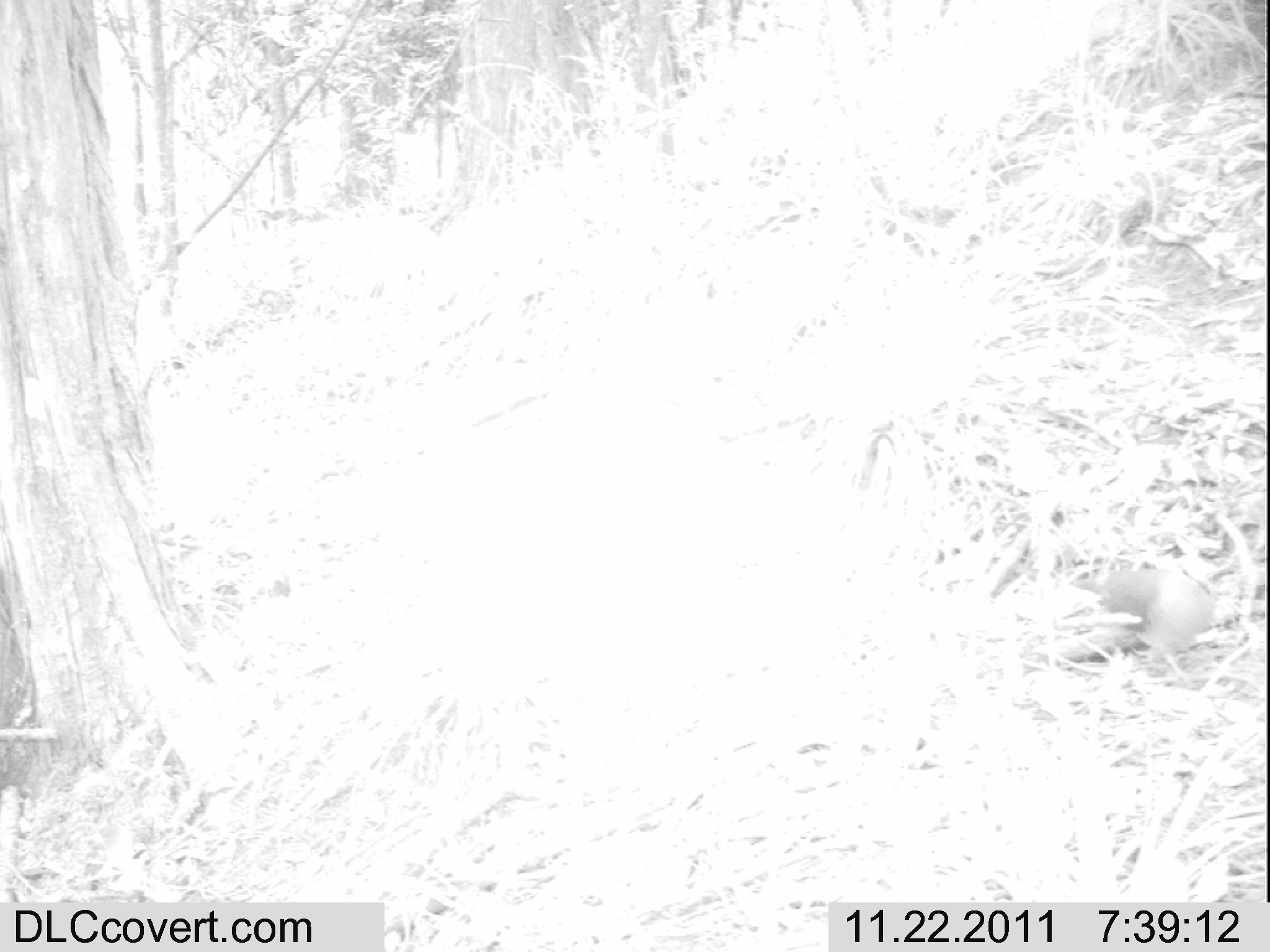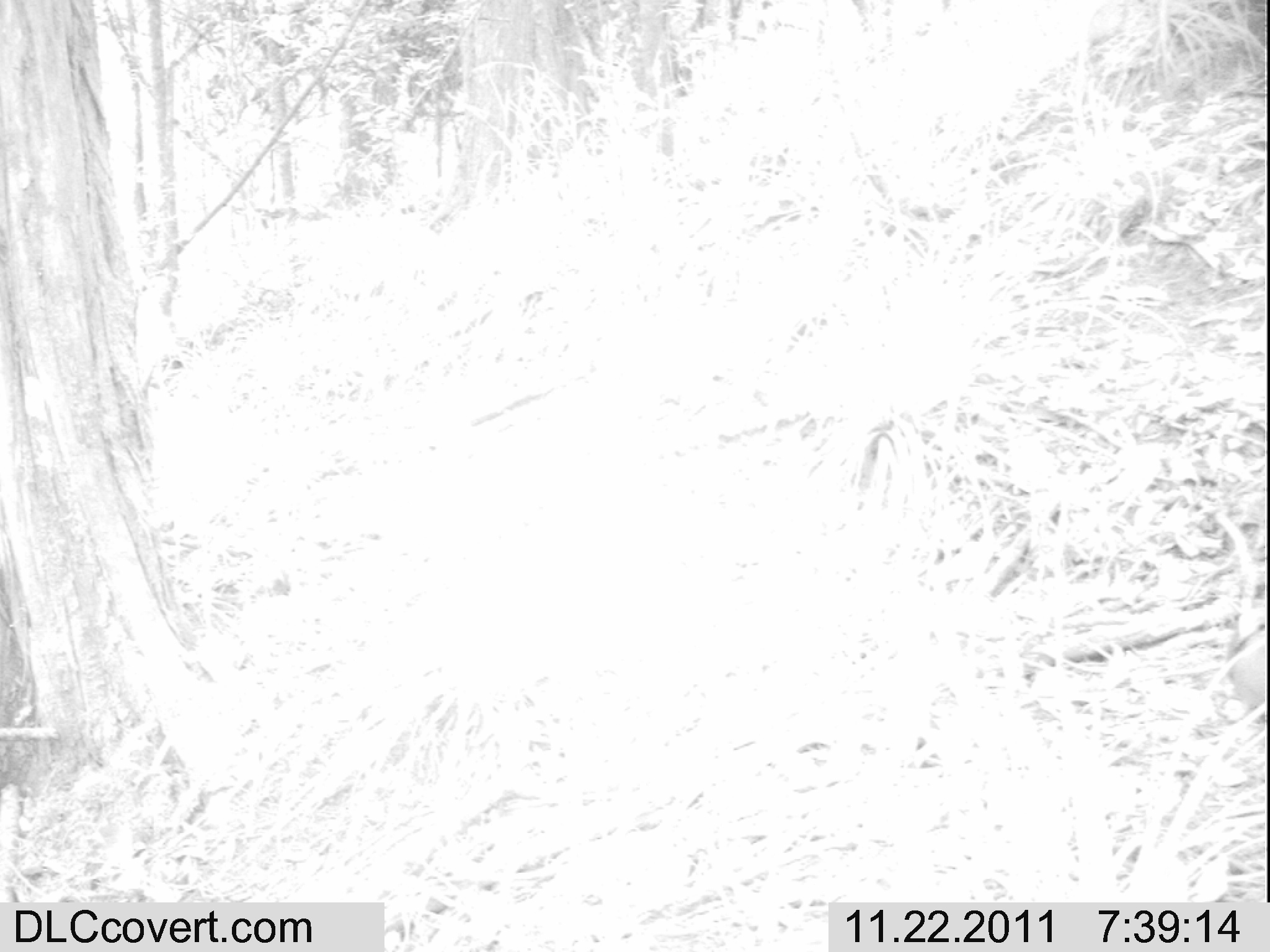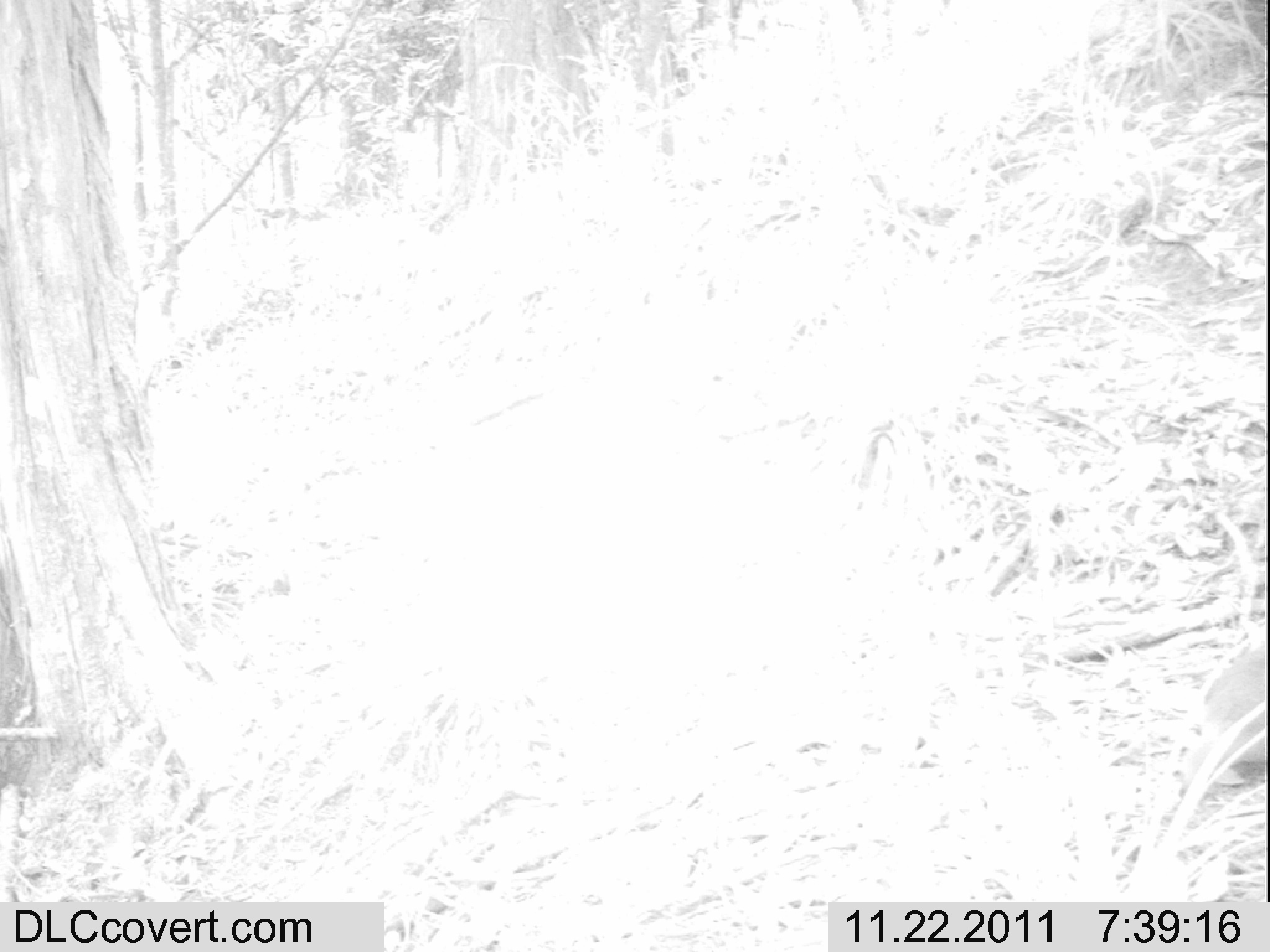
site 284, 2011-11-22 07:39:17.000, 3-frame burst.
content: unidentified animal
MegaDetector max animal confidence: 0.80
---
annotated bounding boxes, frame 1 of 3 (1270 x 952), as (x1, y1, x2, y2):
unknown: (1064, 565, 1218, 686)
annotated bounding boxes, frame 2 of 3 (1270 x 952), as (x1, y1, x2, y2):
unknown: (1207, 508, 1270, 718)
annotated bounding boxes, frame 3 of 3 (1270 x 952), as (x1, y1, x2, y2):
unknown: (1174, 632, 1270, 798)